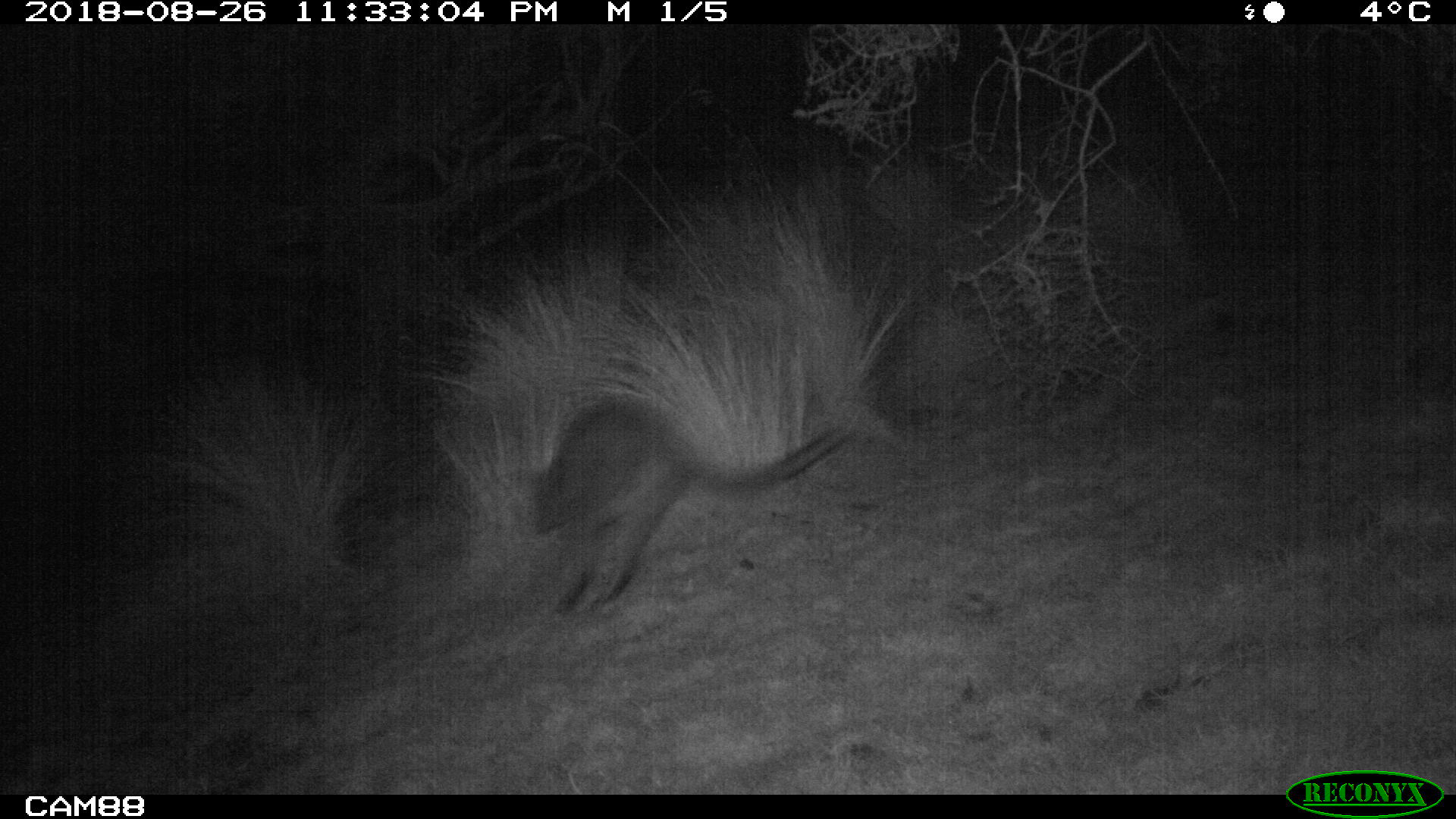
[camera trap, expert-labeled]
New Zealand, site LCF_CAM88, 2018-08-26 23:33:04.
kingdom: Animalia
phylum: Chordata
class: Mammalia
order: Diprotodontia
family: Macropodidae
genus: Notamacropus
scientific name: Notamacropus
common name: wallaby